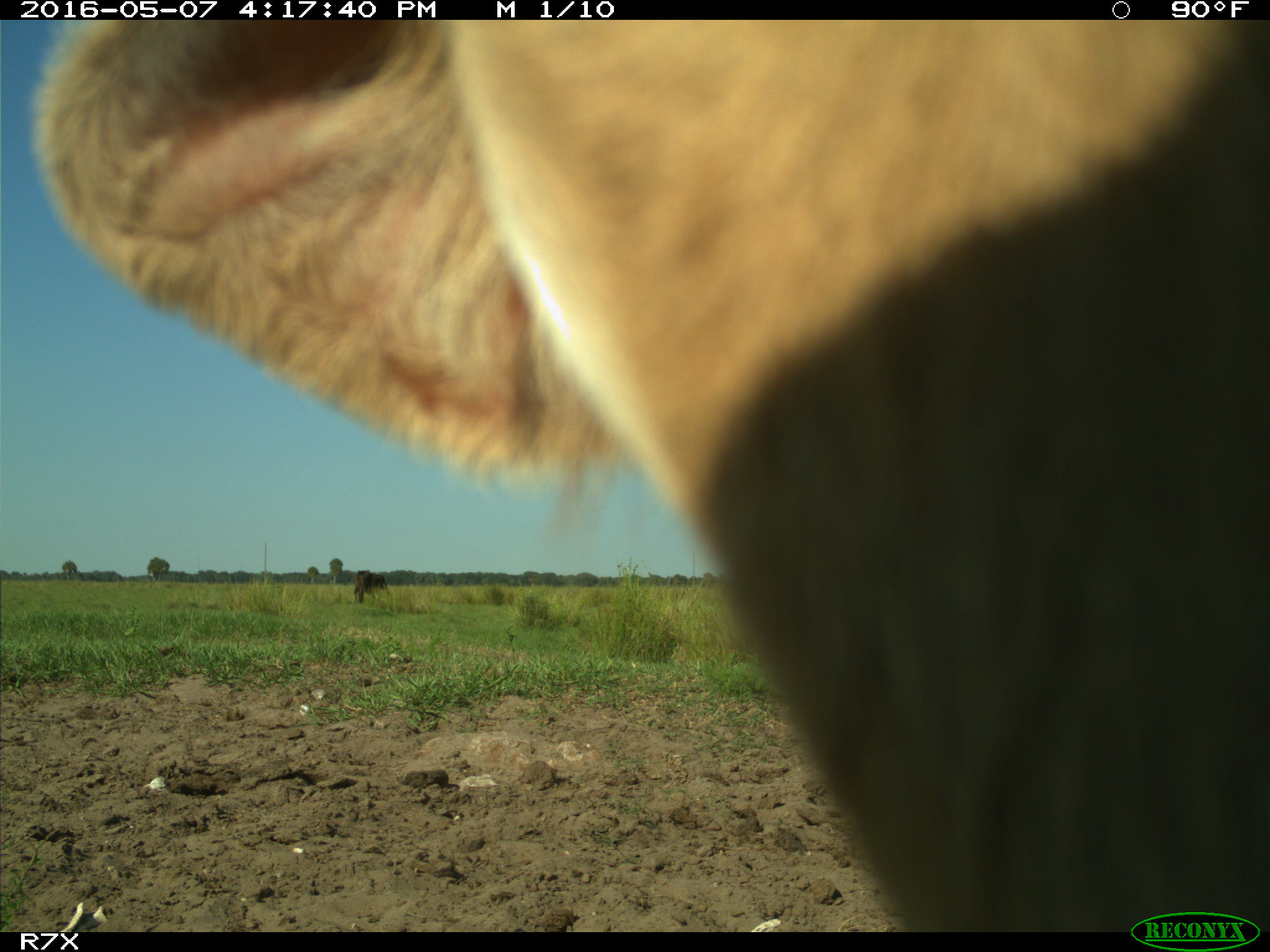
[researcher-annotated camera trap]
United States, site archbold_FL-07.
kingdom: Animalia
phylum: Chordata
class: Mammalia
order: Artiodactyla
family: Bovidae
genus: Bos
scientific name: Bos taurus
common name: domestic cow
Bos taurus (domestic cow).